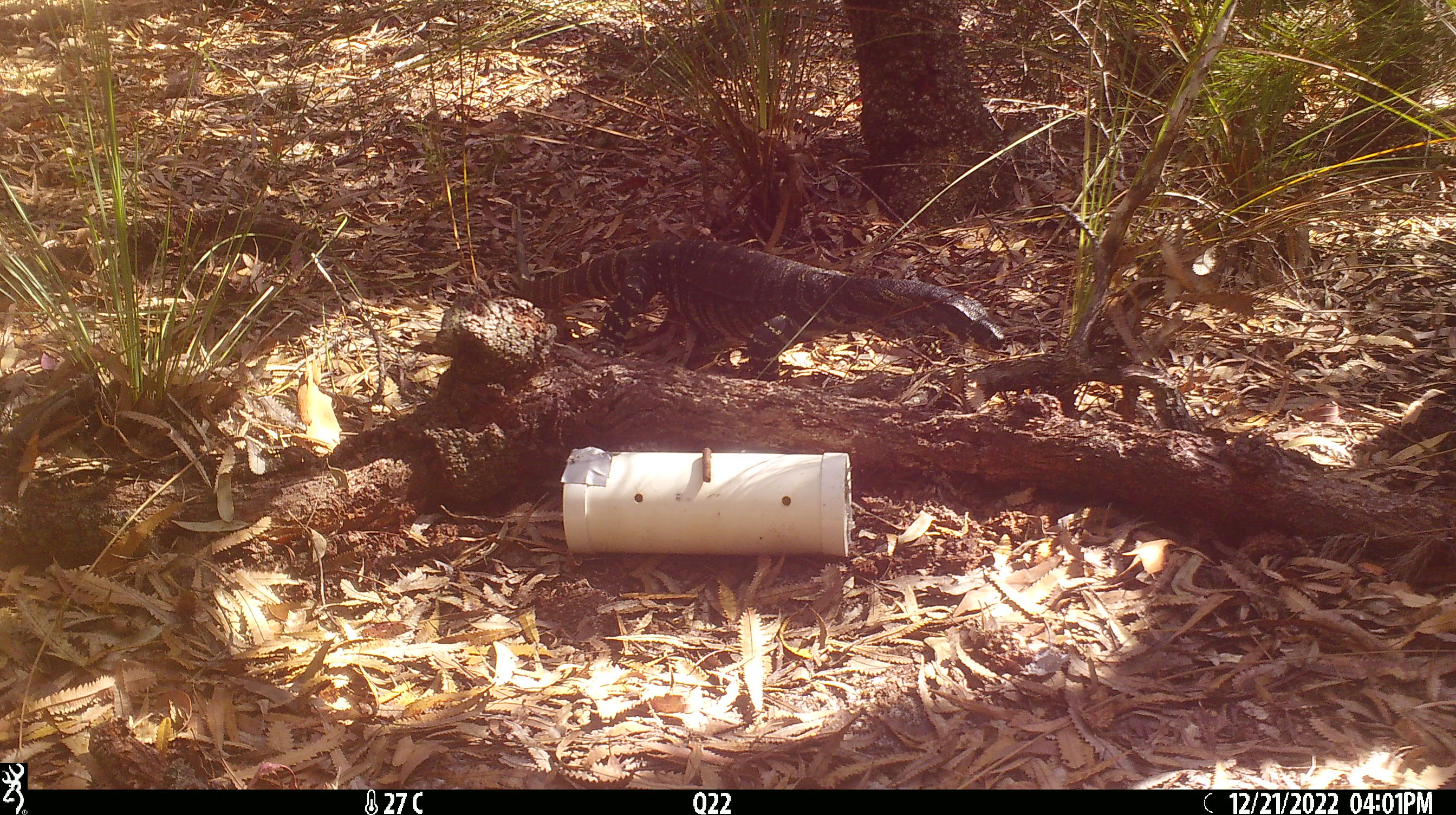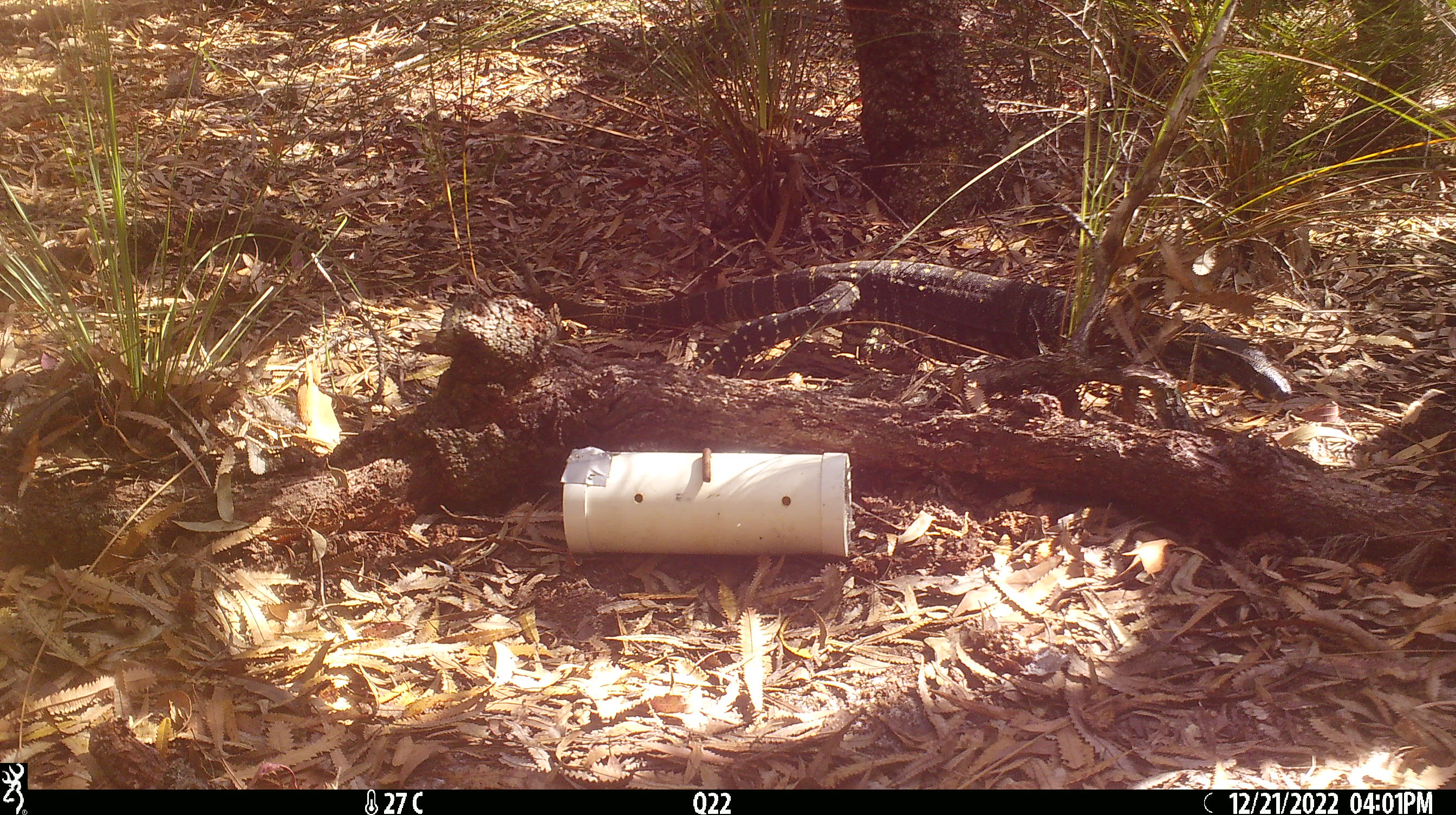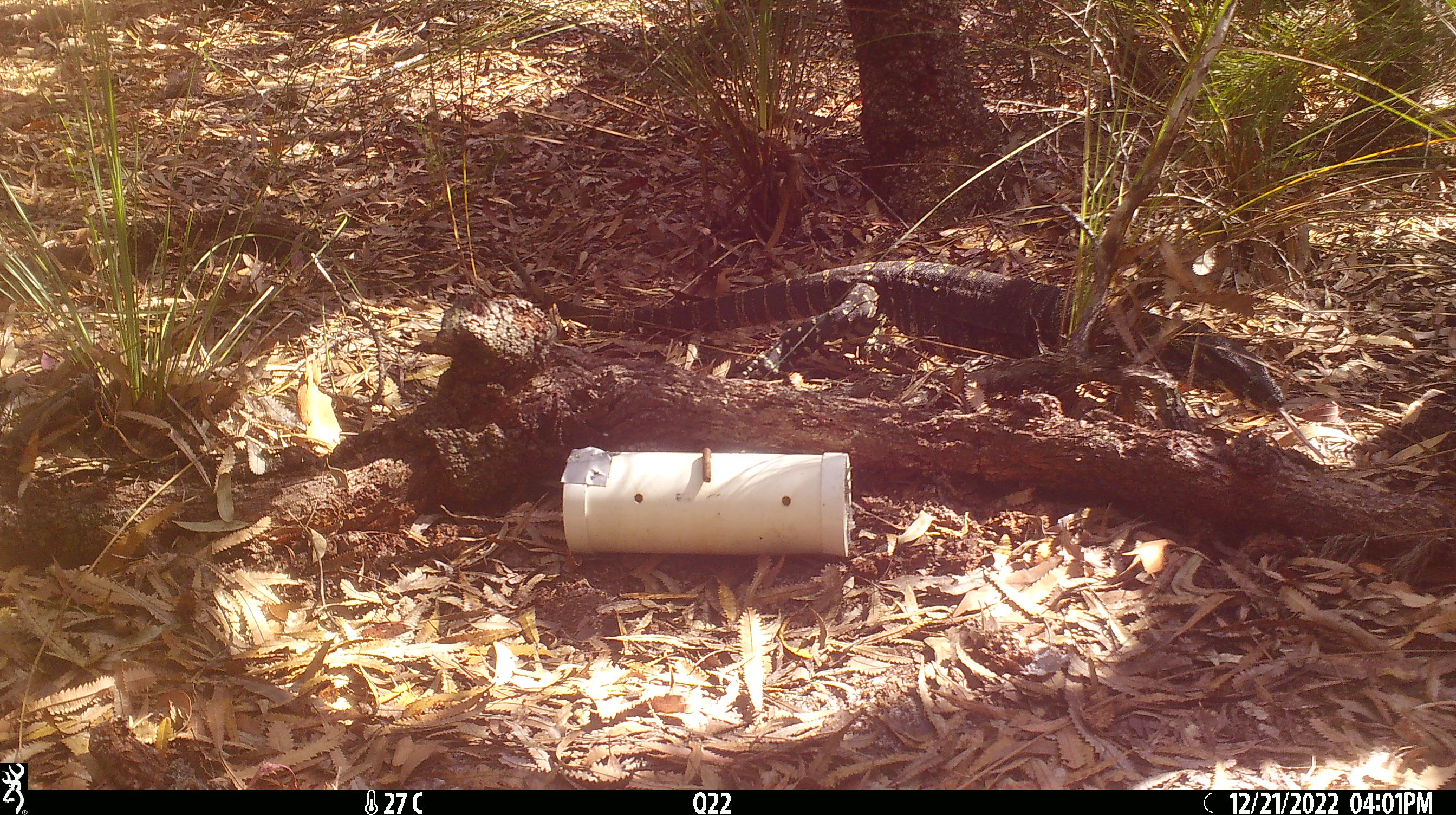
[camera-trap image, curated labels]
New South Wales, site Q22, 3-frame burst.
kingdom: Animalia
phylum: Chordata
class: Reptilia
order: Squamata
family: Varanidae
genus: Varanus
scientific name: Varanus varius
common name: lace monitor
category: goanna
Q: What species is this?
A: Goanna (lace monitor) (Varanus varius).